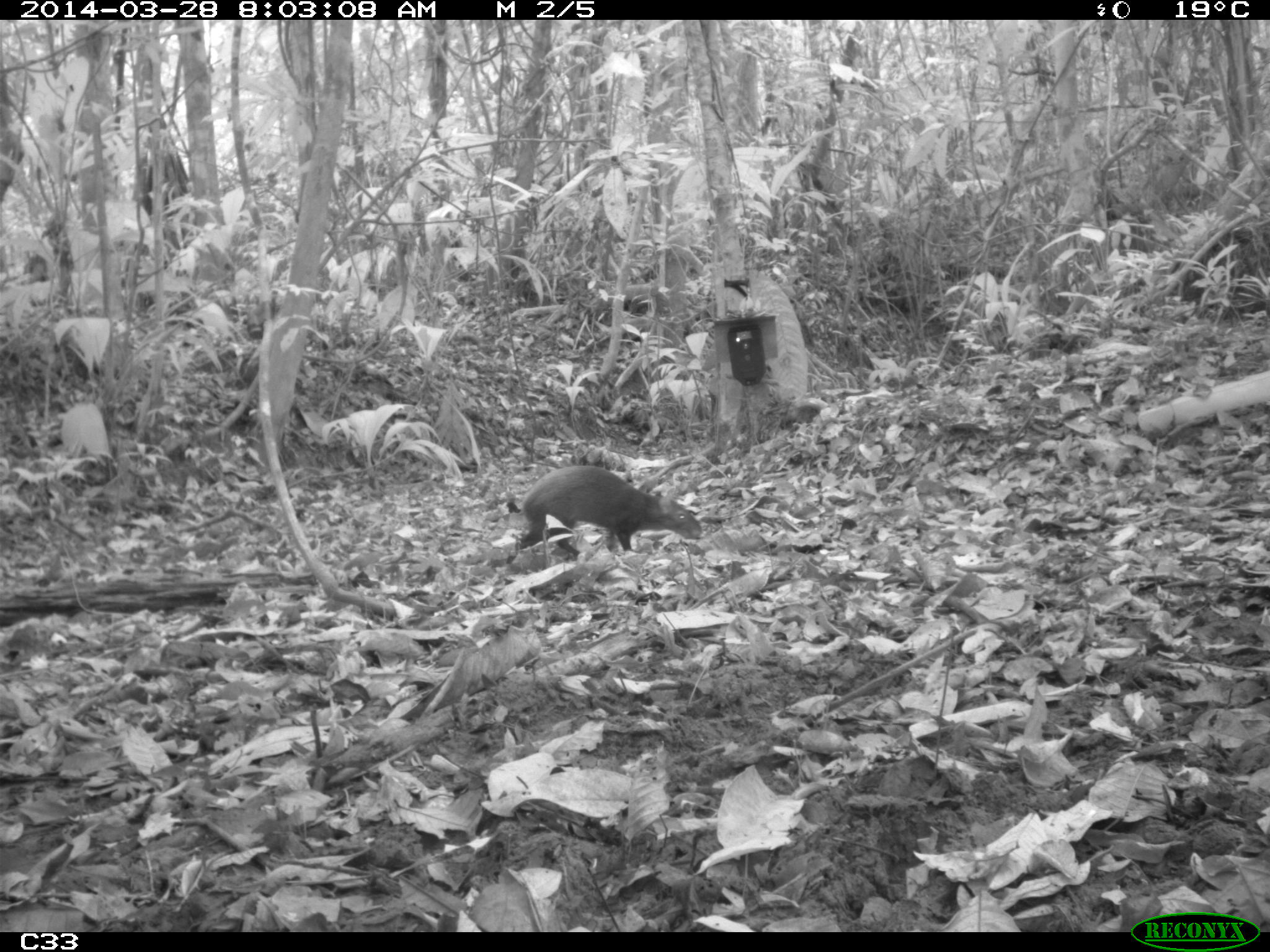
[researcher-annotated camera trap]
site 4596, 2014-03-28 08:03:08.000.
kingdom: Animalia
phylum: Chordata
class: Mammalia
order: Rodentia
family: Dasyproctidae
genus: Dasyprocta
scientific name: Dasyprocta leporina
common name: red-rumped agouti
Dasyprocta leporina (red-rumped agouti), count 1, age adult, sex male.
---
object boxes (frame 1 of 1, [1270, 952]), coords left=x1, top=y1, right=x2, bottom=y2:
dasyprocta leporina: left=513, top=463, right=702, bottom=555